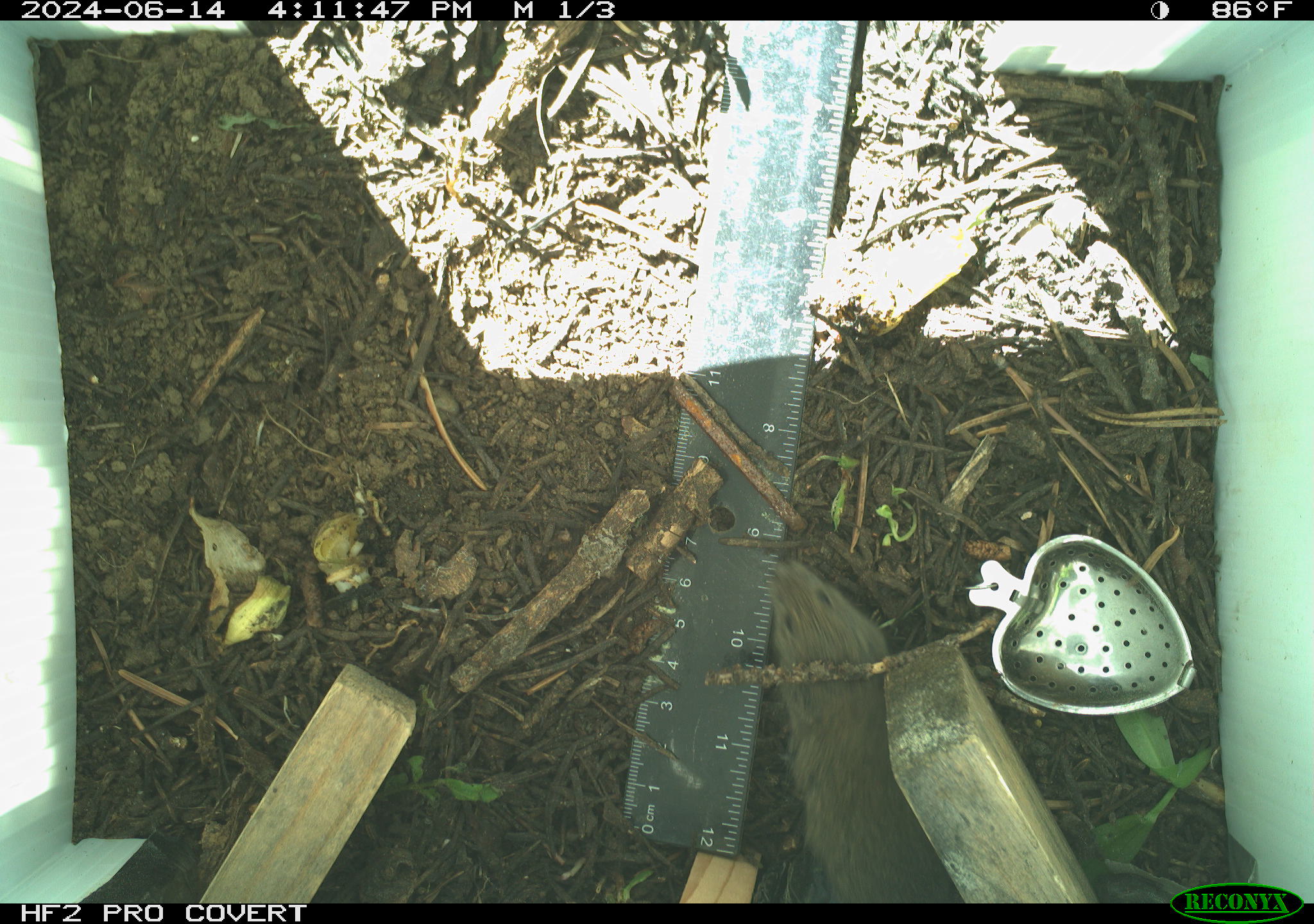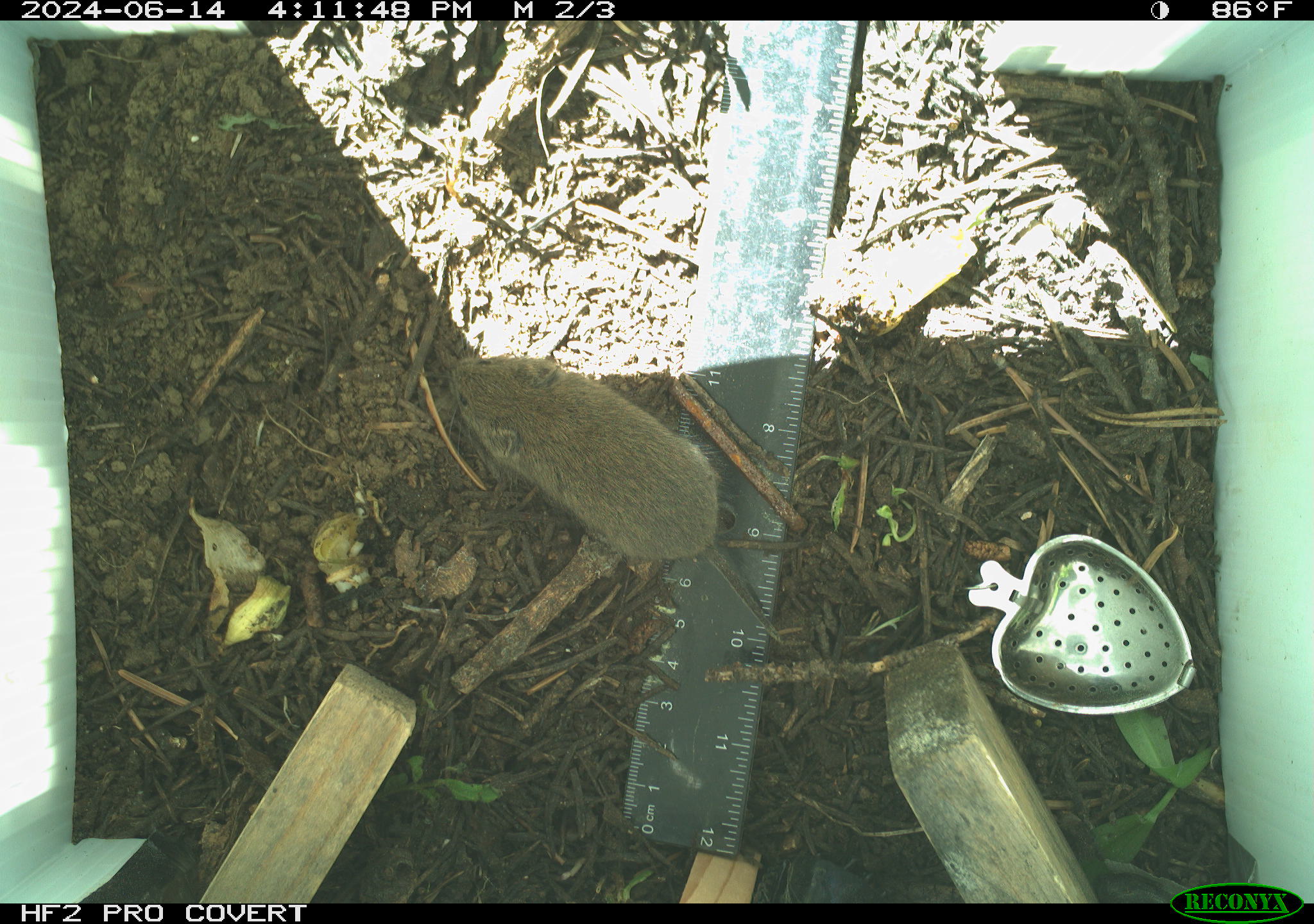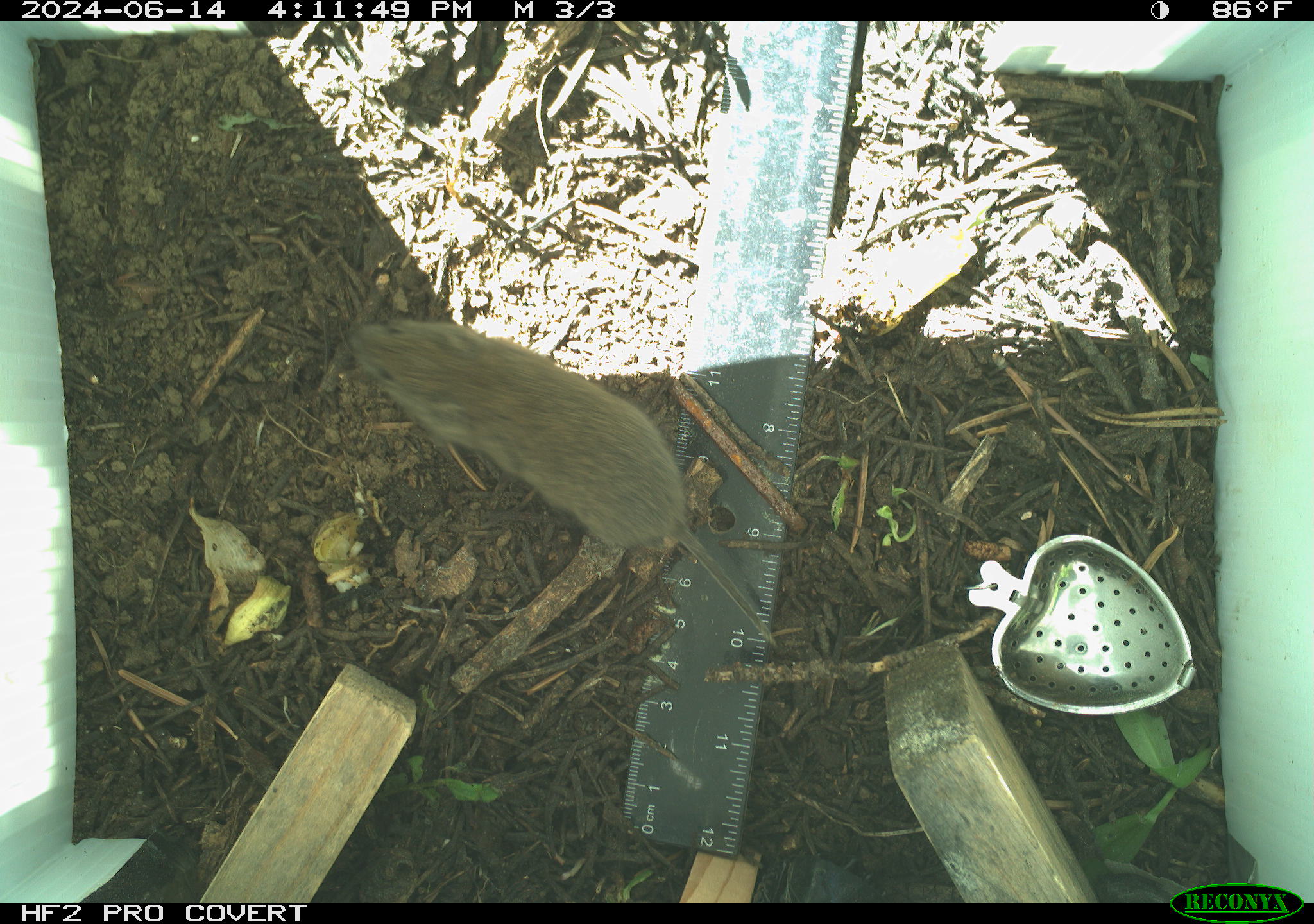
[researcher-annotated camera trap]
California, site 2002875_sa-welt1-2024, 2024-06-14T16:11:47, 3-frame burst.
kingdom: Animalia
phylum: Chordata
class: Mammalia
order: Rodentia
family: Cricetidae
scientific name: Arvicolinae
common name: voles, lemmings, and muskrats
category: arvicolinae subfamily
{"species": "arvicolinae subfamily (voles, lemmings, and muskrats) (Arvicolinae)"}